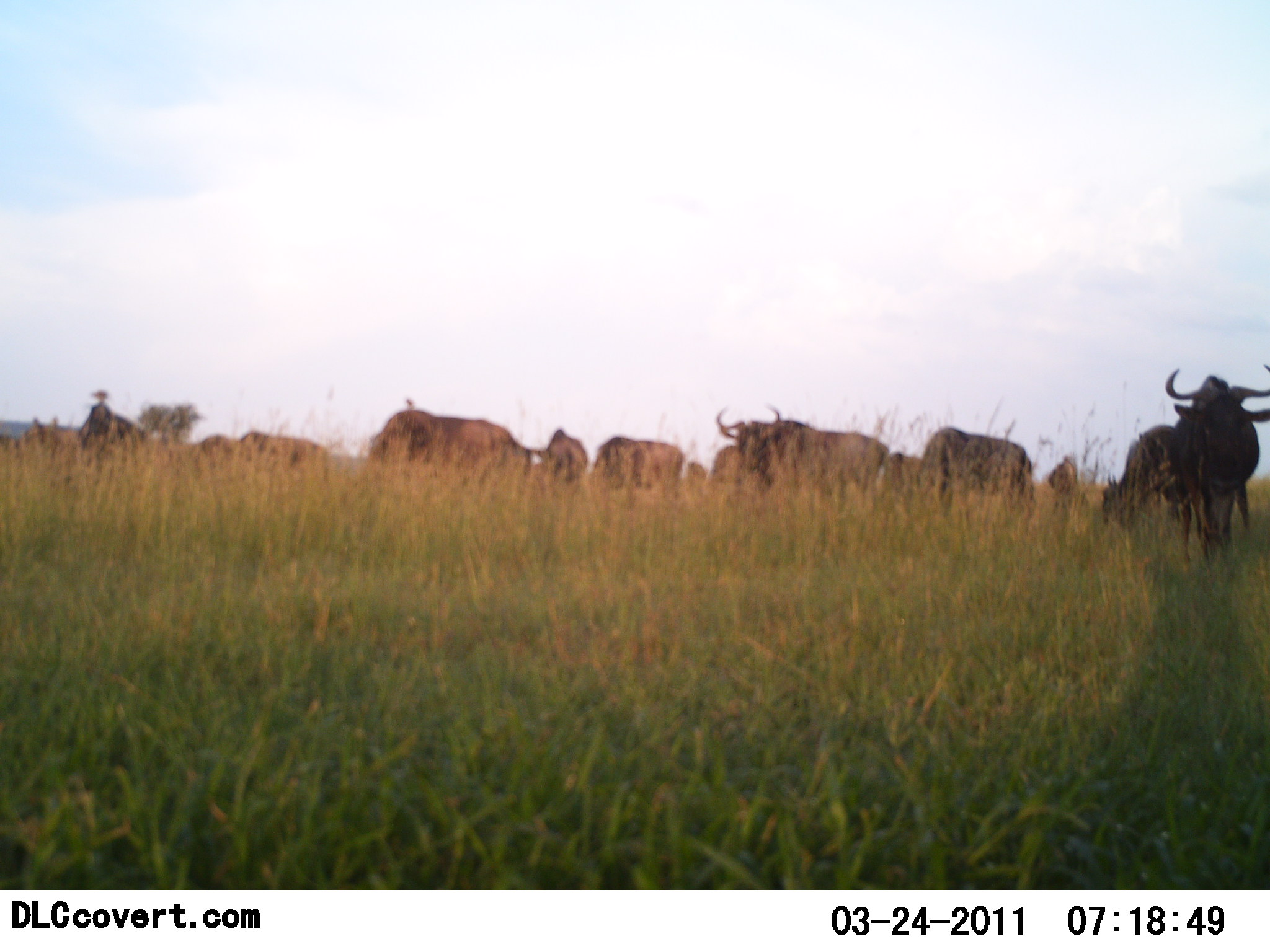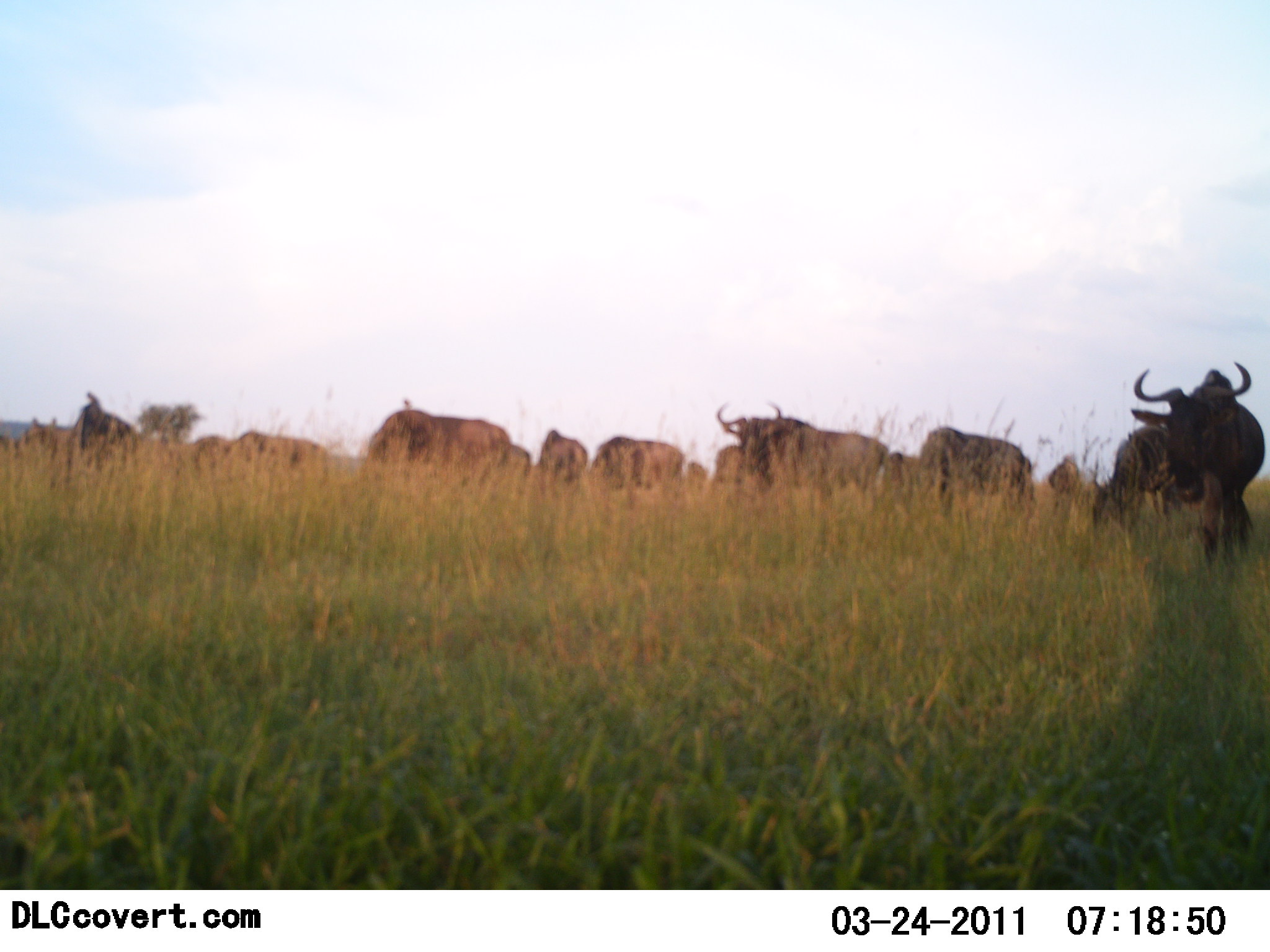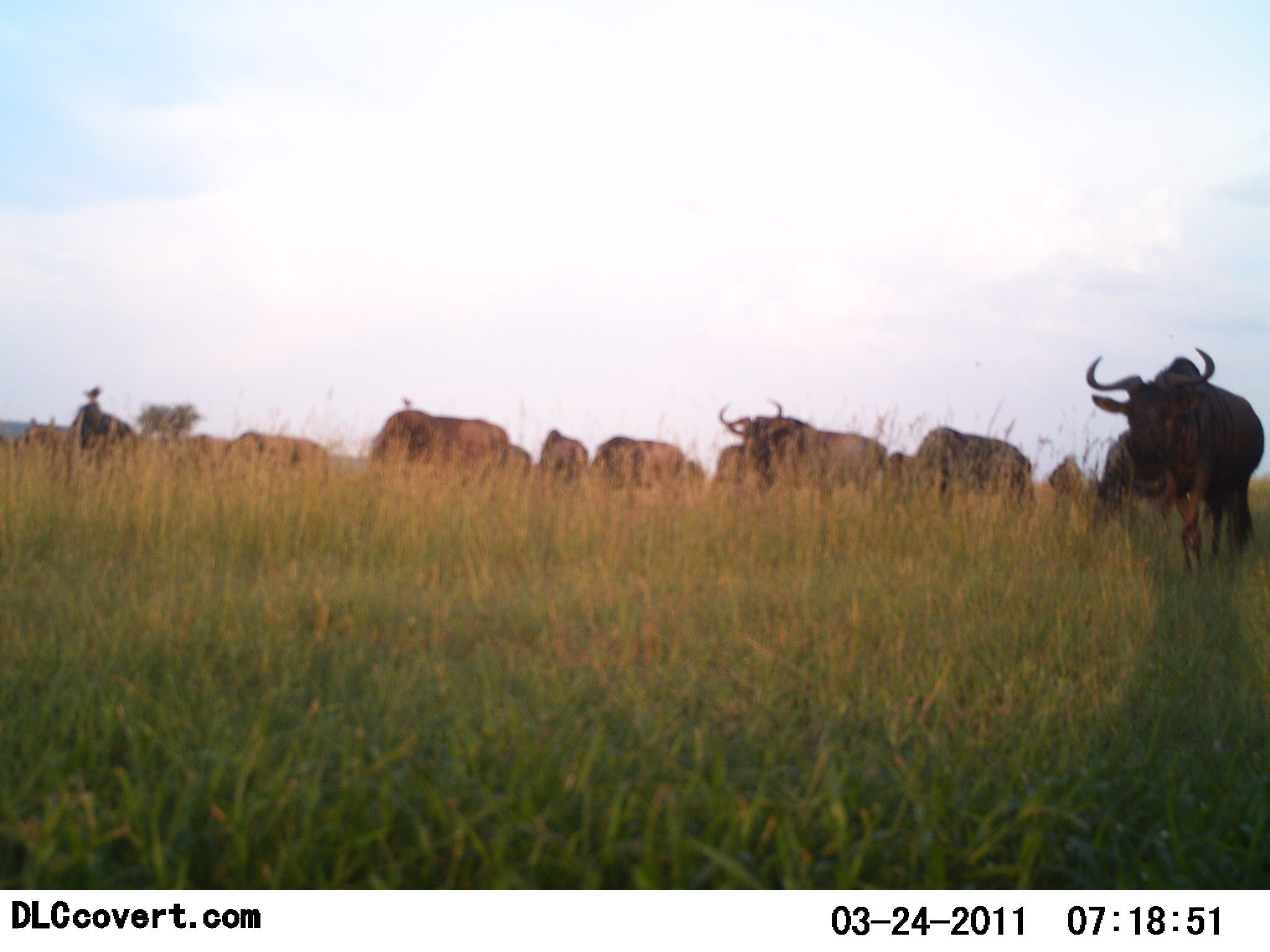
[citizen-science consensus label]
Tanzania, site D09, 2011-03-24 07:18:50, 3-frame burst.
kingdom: Animalia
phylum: Chordata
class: Mammalia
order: Artiodactyla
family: Bovidae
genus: Connochaetes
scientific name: Connochaetes taurinus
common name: blue wildebeest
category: wildebeest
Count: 11-50.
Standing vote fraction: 82%.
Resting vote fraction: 0%.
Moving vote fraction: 27%.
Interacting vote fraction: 0%.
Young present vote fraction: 0%.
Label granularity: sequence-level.